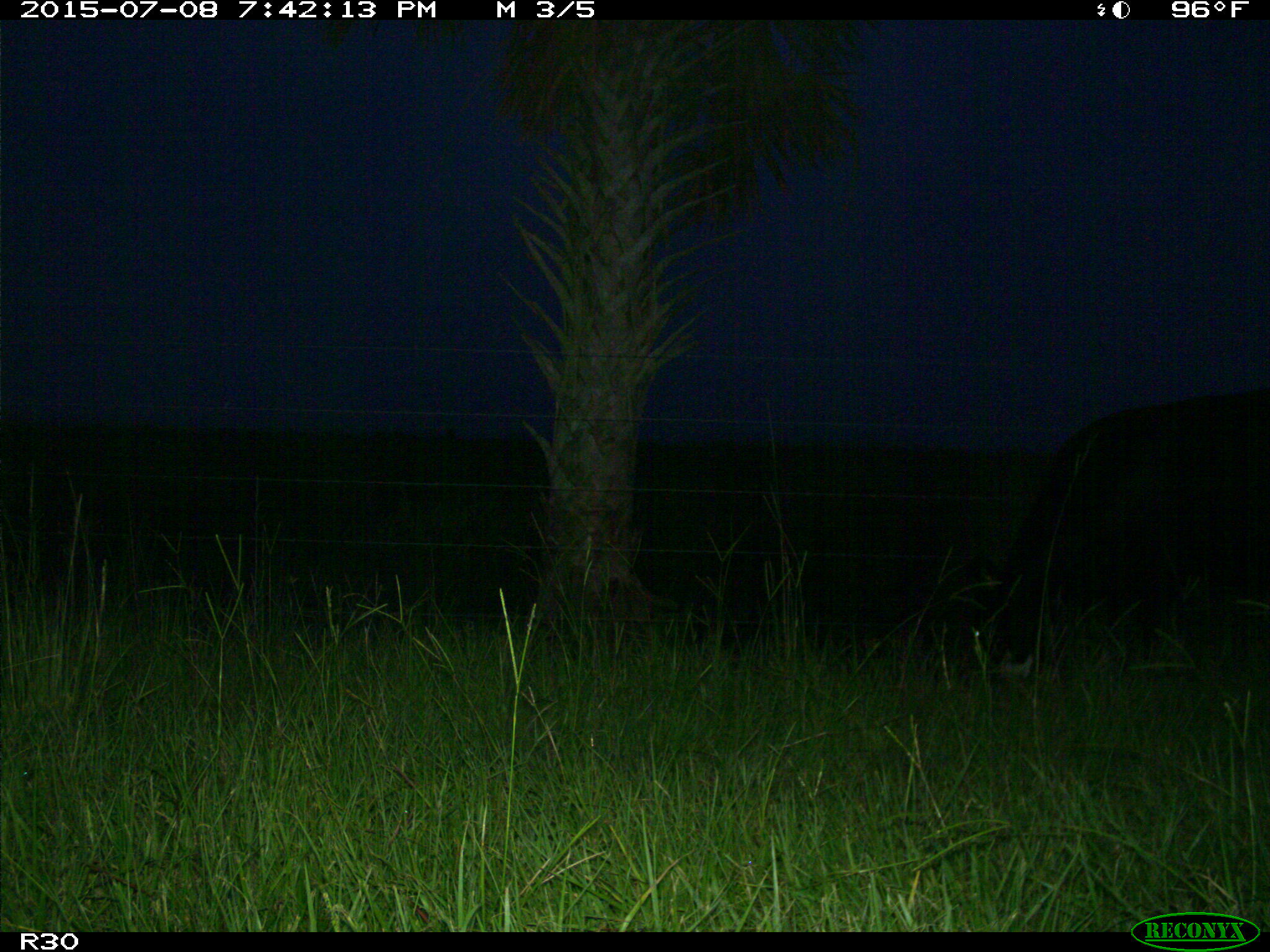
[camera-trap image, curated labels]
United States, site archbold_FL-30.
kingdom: Animalia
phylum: Chordata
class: Mammalia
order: Artiodactyla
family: Bovidae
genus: Bos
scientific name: Bos taurus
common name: domestic cow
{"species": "Bos taurus (domestic cow)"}